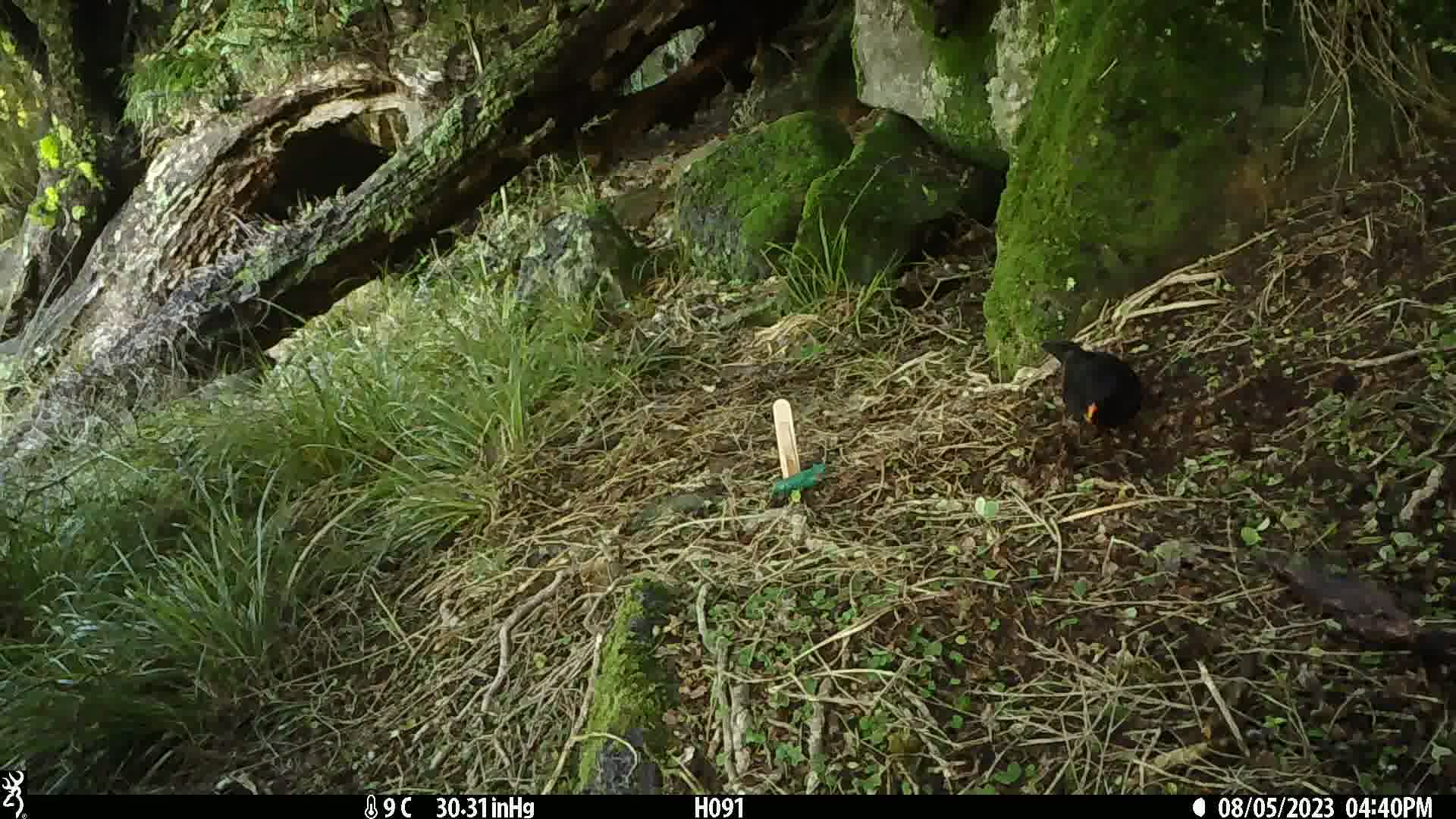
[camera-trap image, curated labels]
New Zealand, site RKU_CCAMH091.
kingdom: Animalia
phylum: Chordata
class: Aves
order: Passeriformes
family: Turdidae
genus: Turdus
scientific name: Turdus merula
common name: eurasian blackbird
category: blackbird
Blackbird (eurasian blackbird) (Turdus merula).